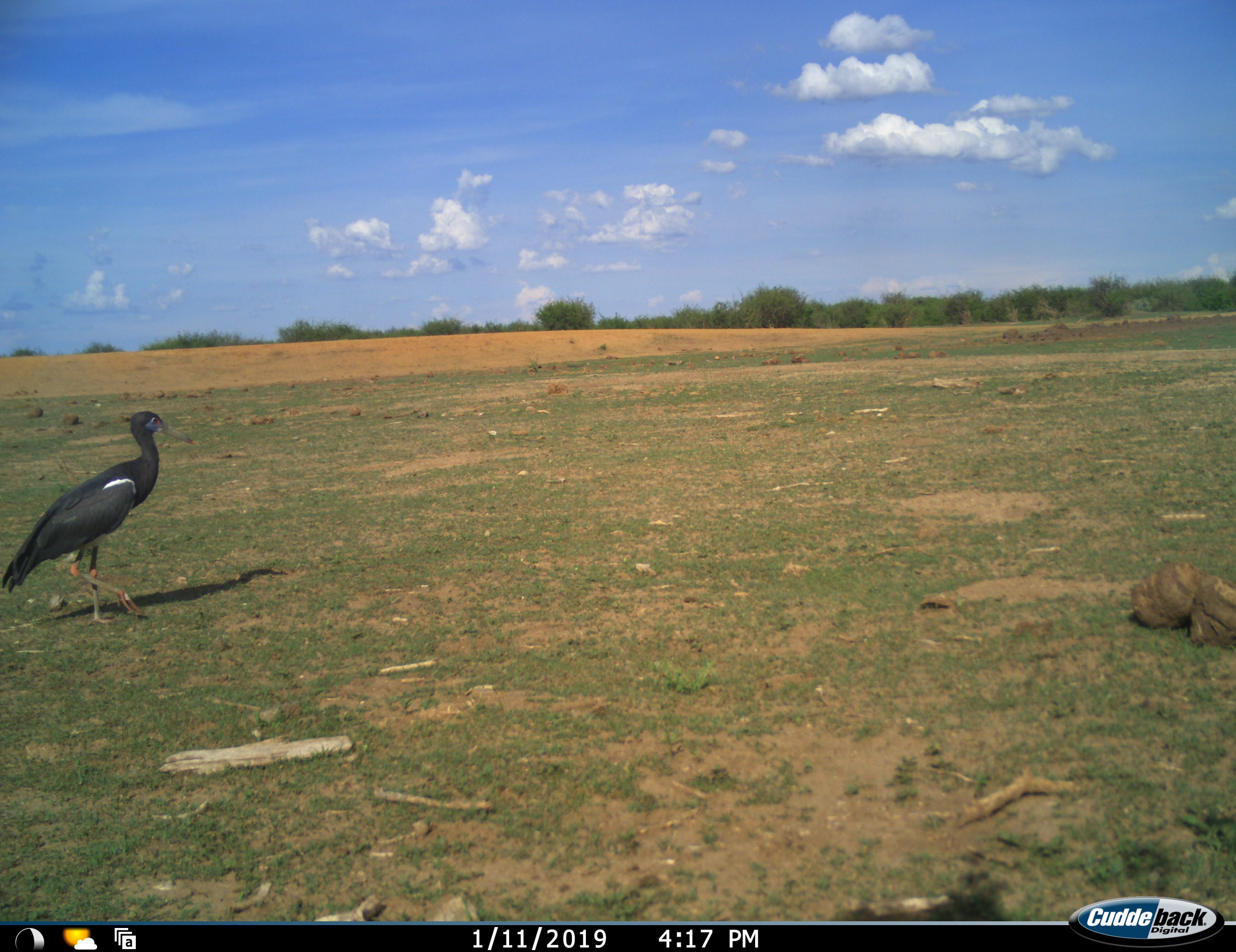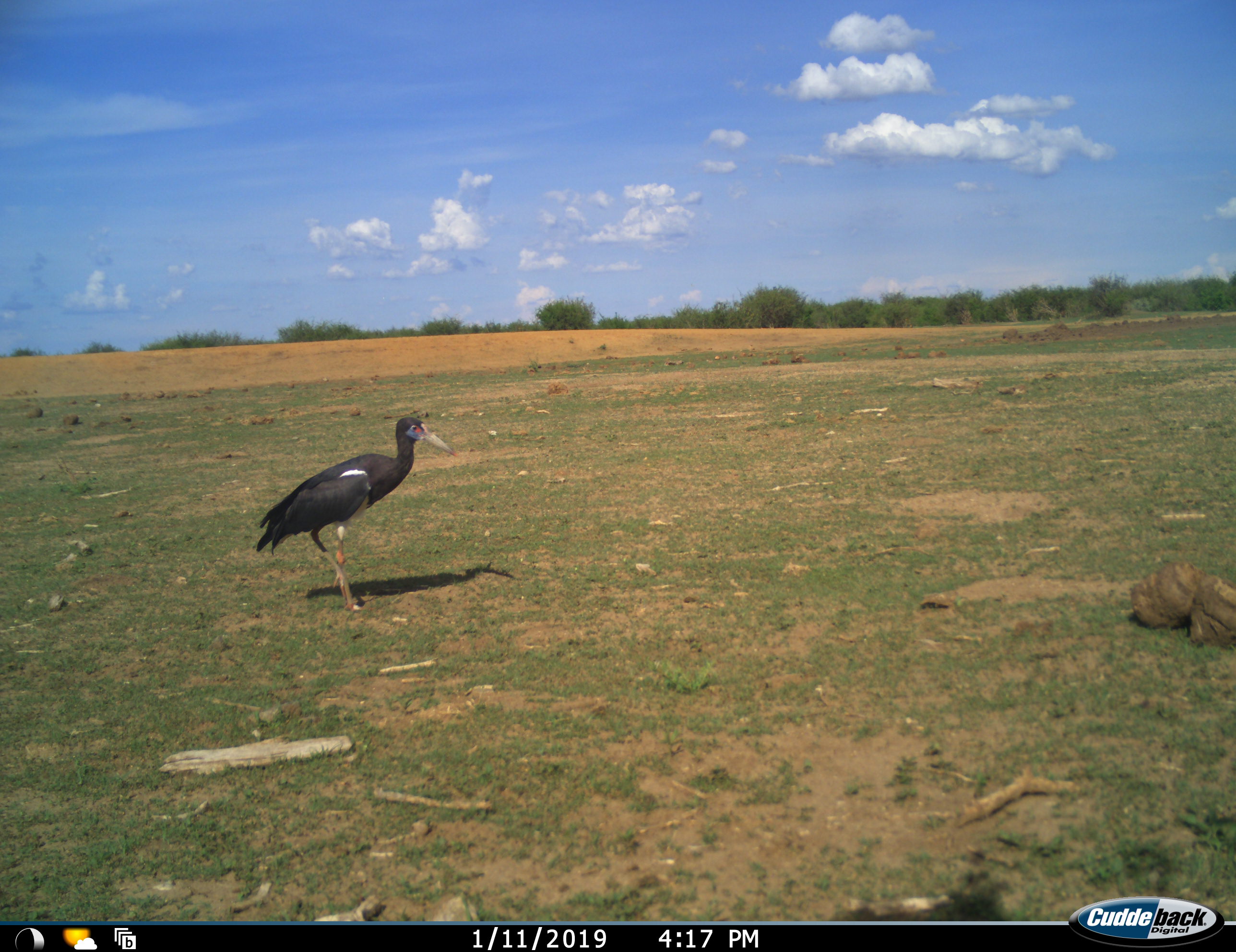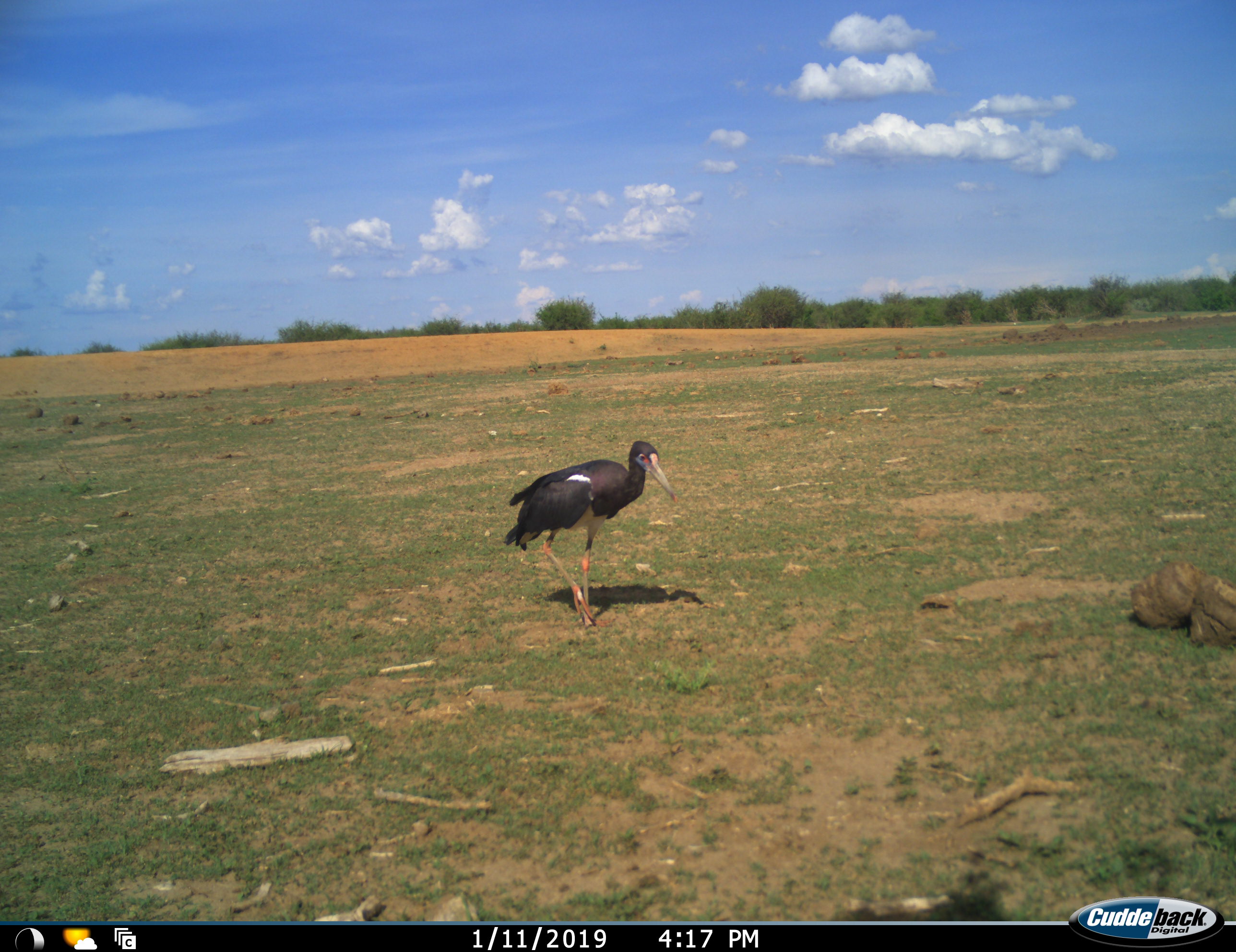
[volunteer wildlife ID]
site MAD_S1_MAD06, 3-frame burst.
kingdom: Animalia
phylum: Chordata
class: Aves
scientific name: Aves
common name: bird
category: birdother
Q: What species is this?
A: Birdother (bird) (Aves).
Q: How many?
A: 1.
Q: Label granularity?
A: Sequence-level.